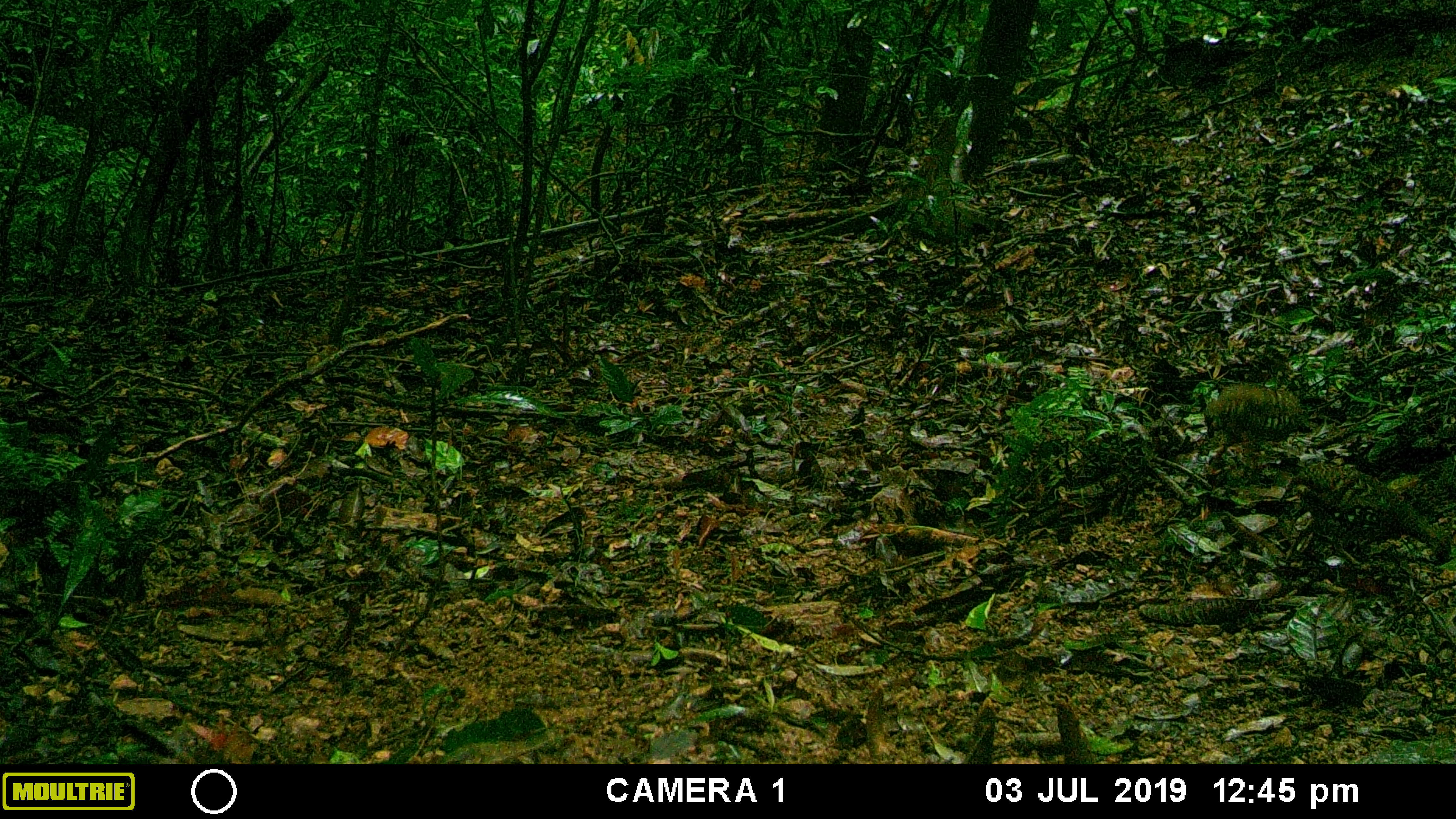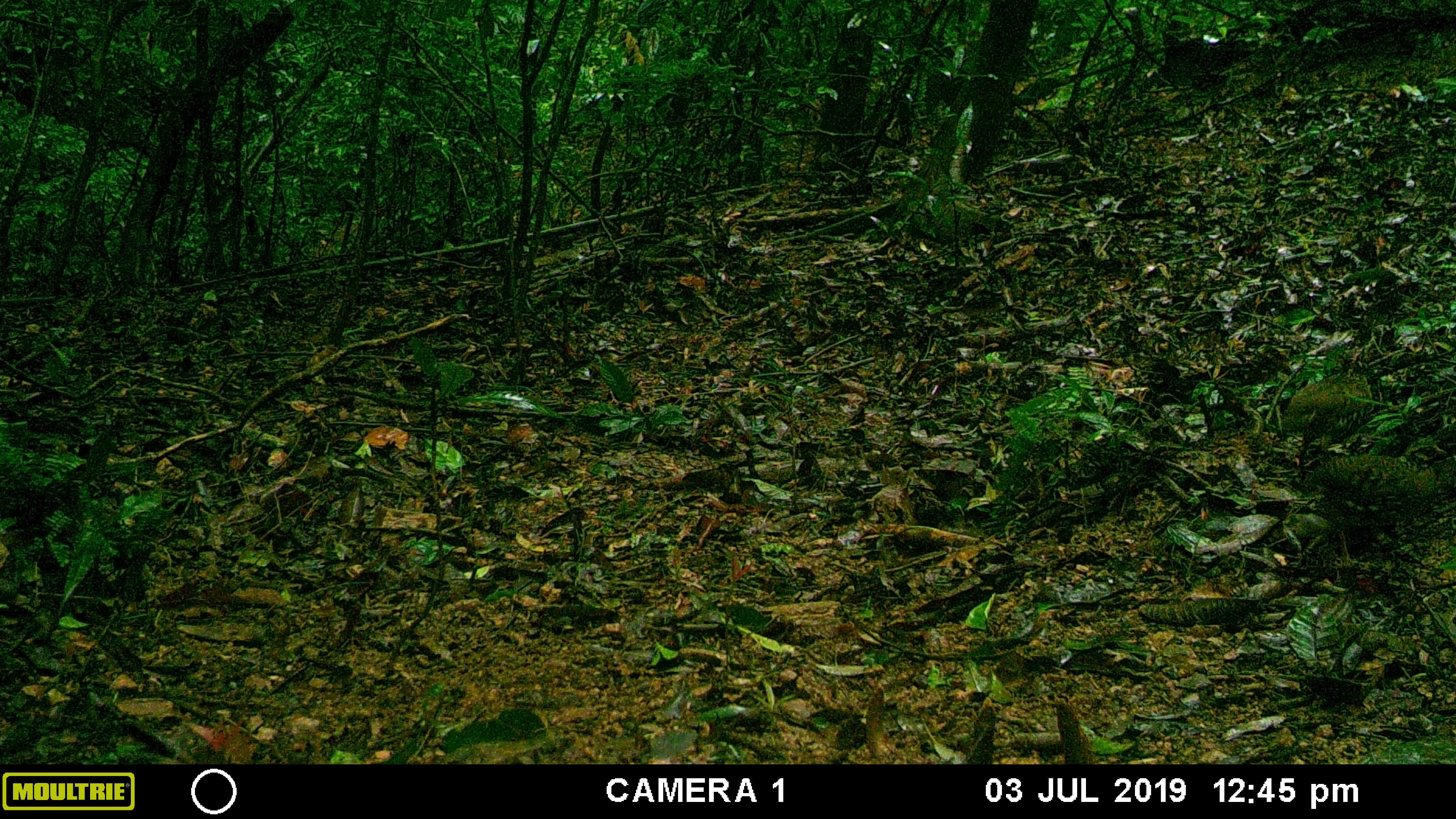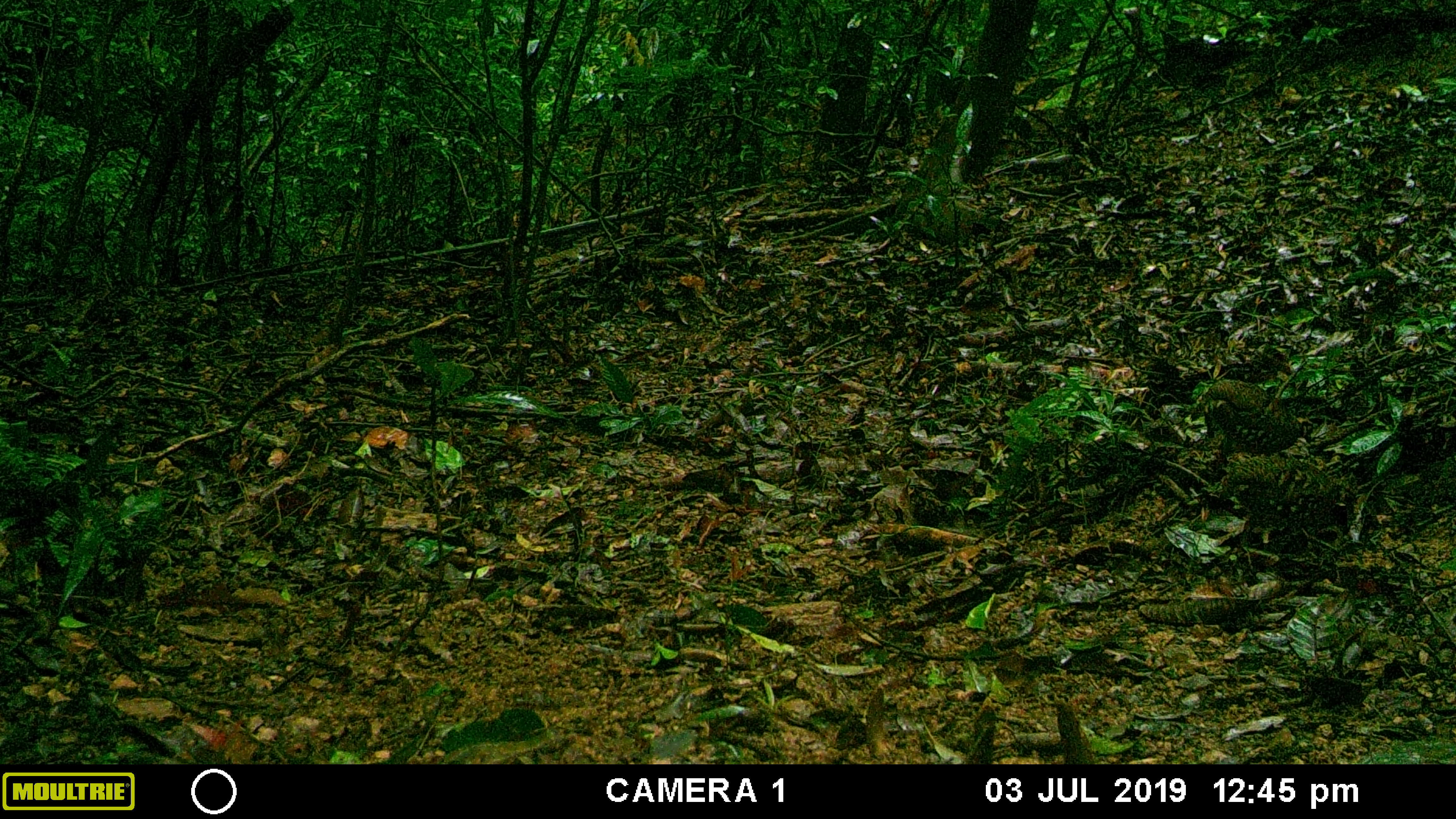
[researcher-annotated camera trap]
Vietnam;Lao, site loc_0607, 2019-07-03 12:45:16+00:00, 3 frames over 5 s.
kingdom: Animalia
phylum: Chordata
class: Aves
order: Galliformes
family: Phasianidae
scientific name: Phasianidae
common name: partridge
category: unidentified partridge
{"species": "unidentified partridge (partridge) (Phasianidae)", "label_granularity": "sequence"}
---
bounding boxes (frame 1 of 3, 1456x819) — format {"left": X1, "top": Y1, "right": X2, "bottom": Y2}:
unidentified partridge: {"left": 1278, "top": 462, "right": 1453, "bottom": 563}; {"left": 1203, "top": 381, "right": 1313, "bottom": 469}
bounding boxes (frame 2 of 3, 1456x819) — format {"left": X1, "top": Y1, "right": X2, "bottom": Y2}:
unidentified partridge: {"left": 1302, "top": 442, "right": 1448, "bottom": 570}; {"left": 1287, "top": 370, "right": 1376, "bottom": 483}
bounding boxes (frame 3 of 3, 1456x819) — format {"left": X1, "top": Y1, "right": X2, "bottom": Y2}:
unidentified partridge: {"left": 1224, "top": 455, "right": 1357, "bottom": 551}; {"left": 1201, "top": 377, "right": 1304, "bottom": 461}